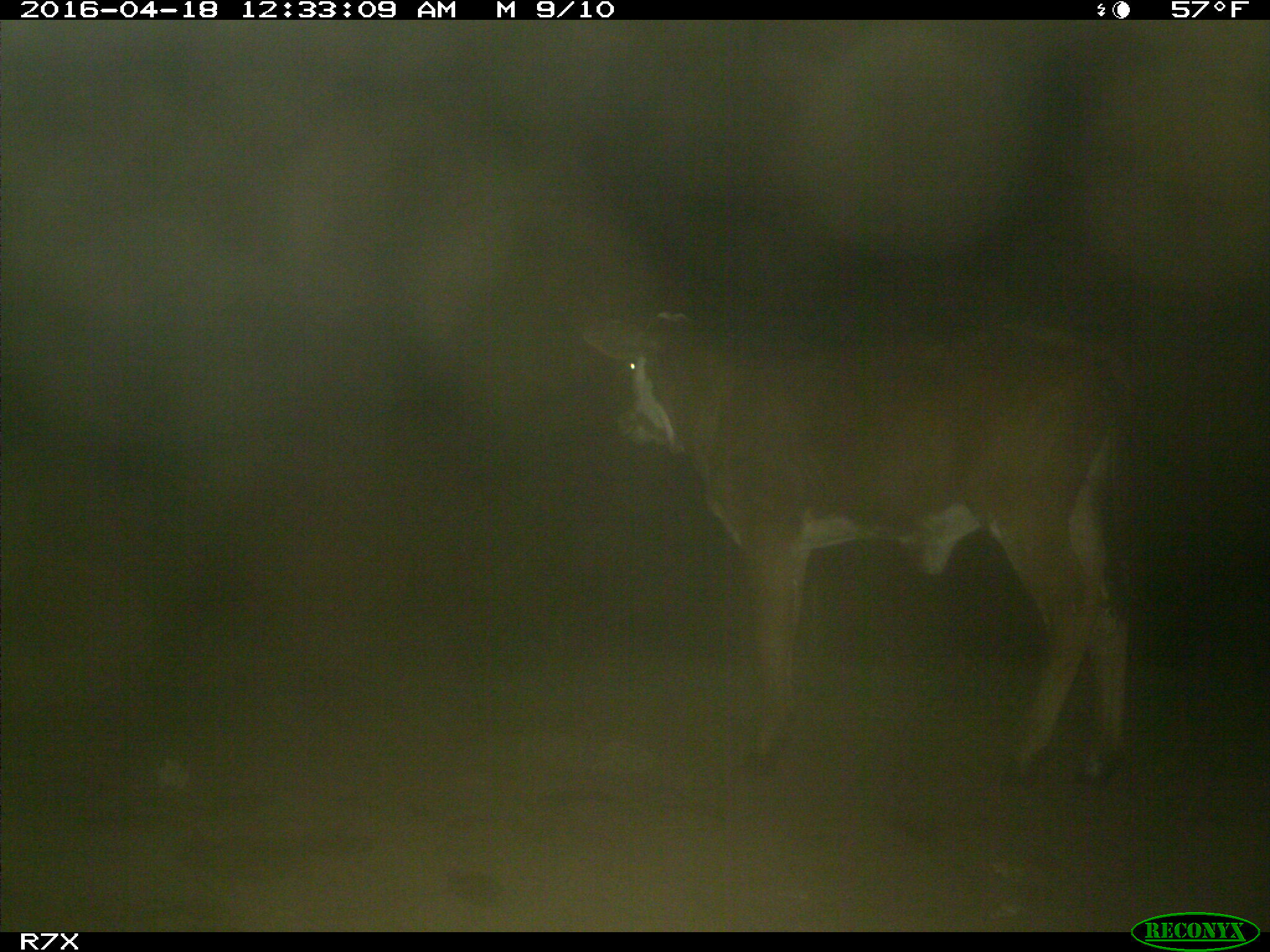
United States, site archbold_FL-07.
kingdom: Animalia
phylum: Chordata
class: Mammalia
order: Artiodactyla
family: Bovidae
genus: Bos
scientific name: Bos taurus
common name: domestic cow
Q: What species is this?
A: Bos taurus (domestic cow).